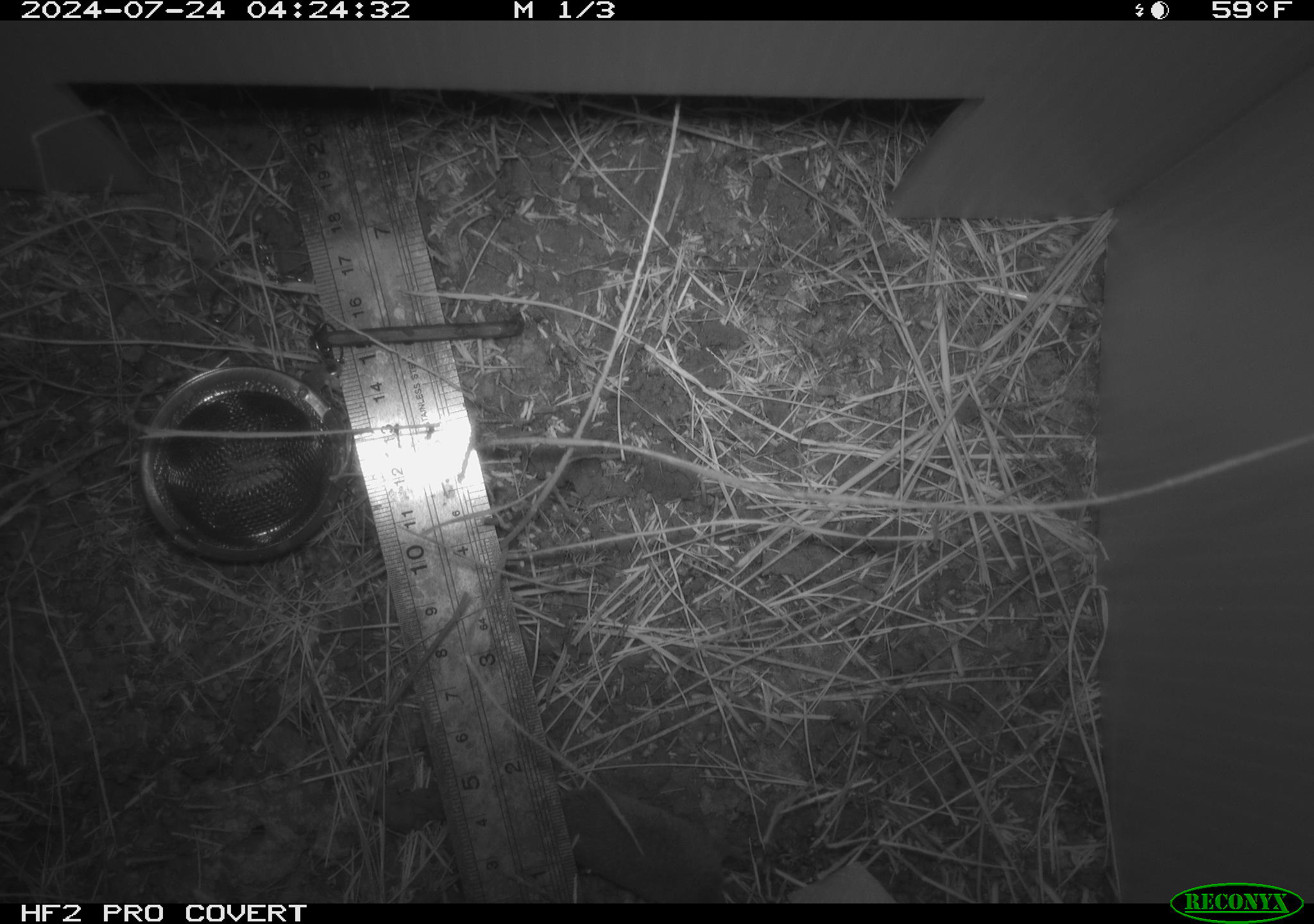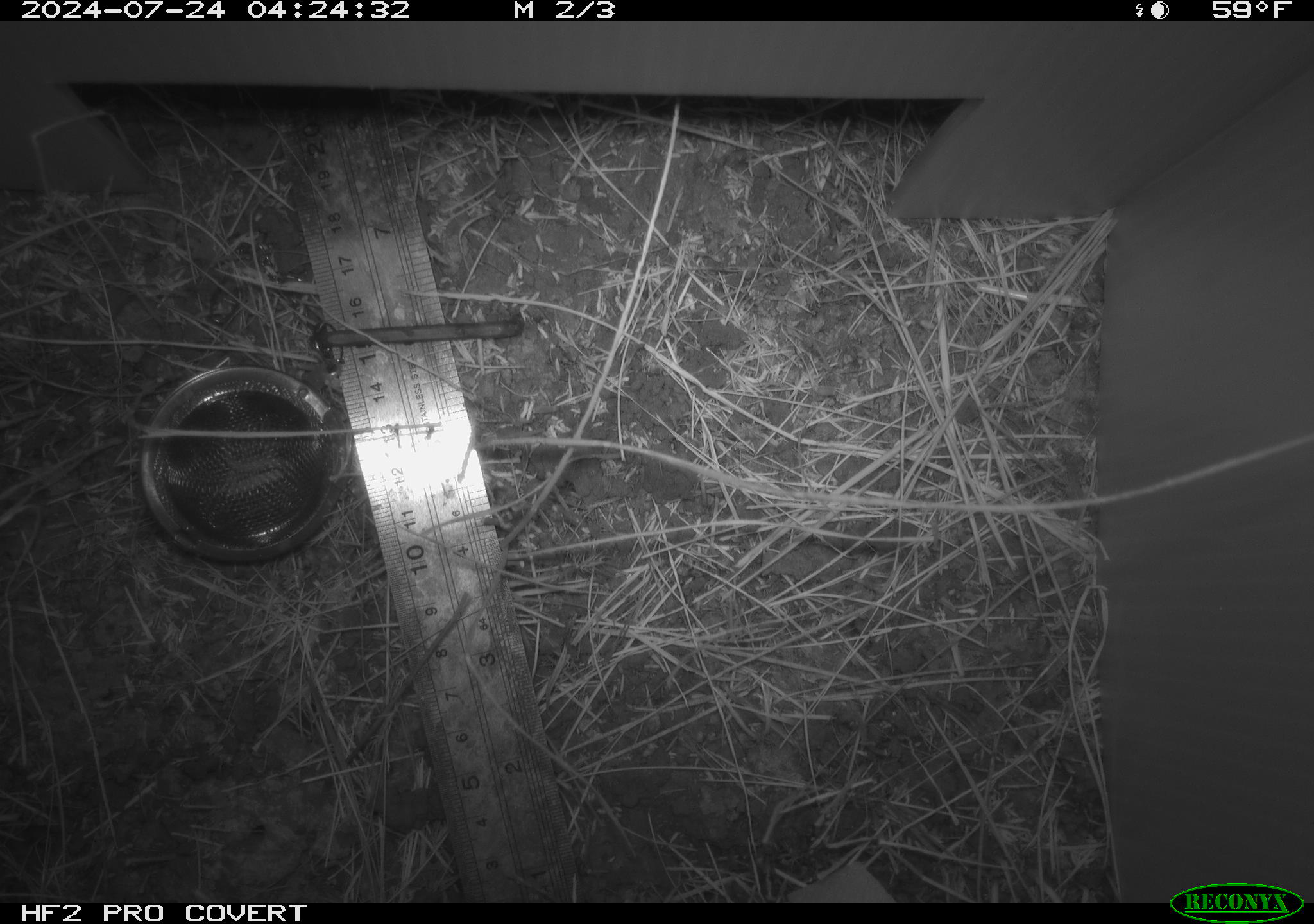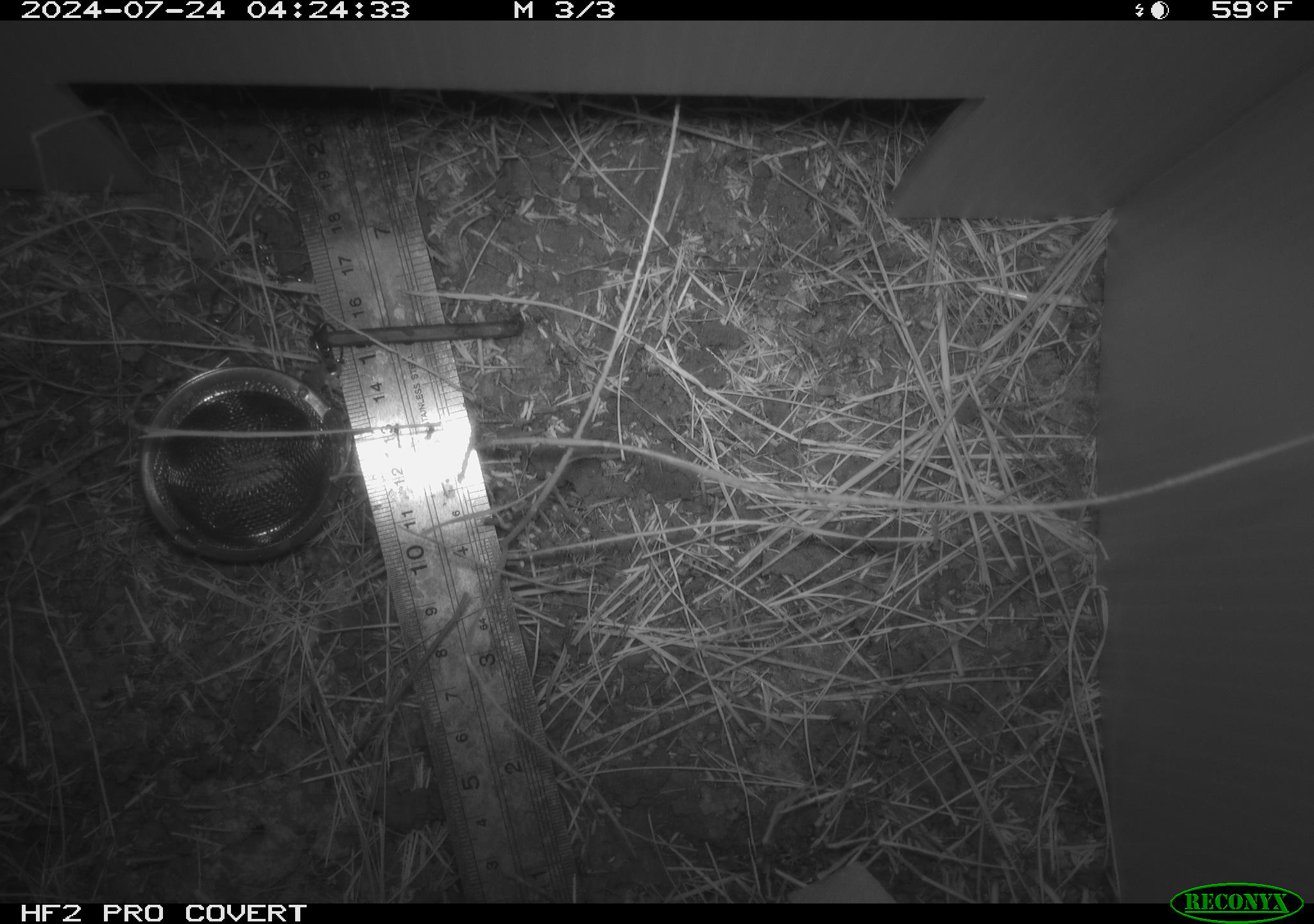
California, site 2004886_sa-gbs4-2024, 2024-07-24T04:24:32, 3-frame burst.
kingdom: Animalia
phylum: Chordata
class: Mammalia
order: Eulipotyphla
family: Soricidae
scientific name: Soricidae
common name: shrews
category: soricidae family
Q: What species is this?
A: Soricidae family (shrews) (Soricidae).